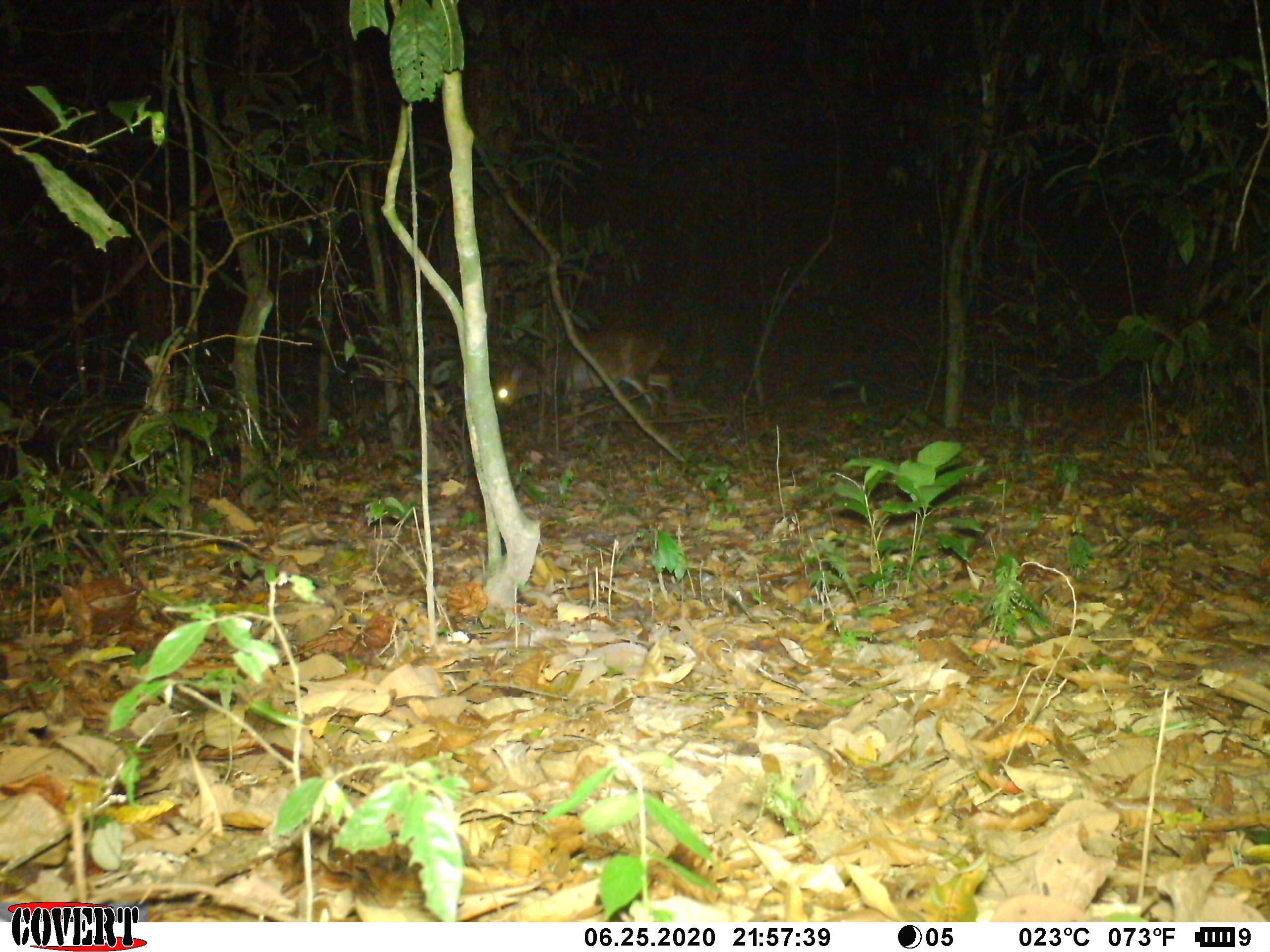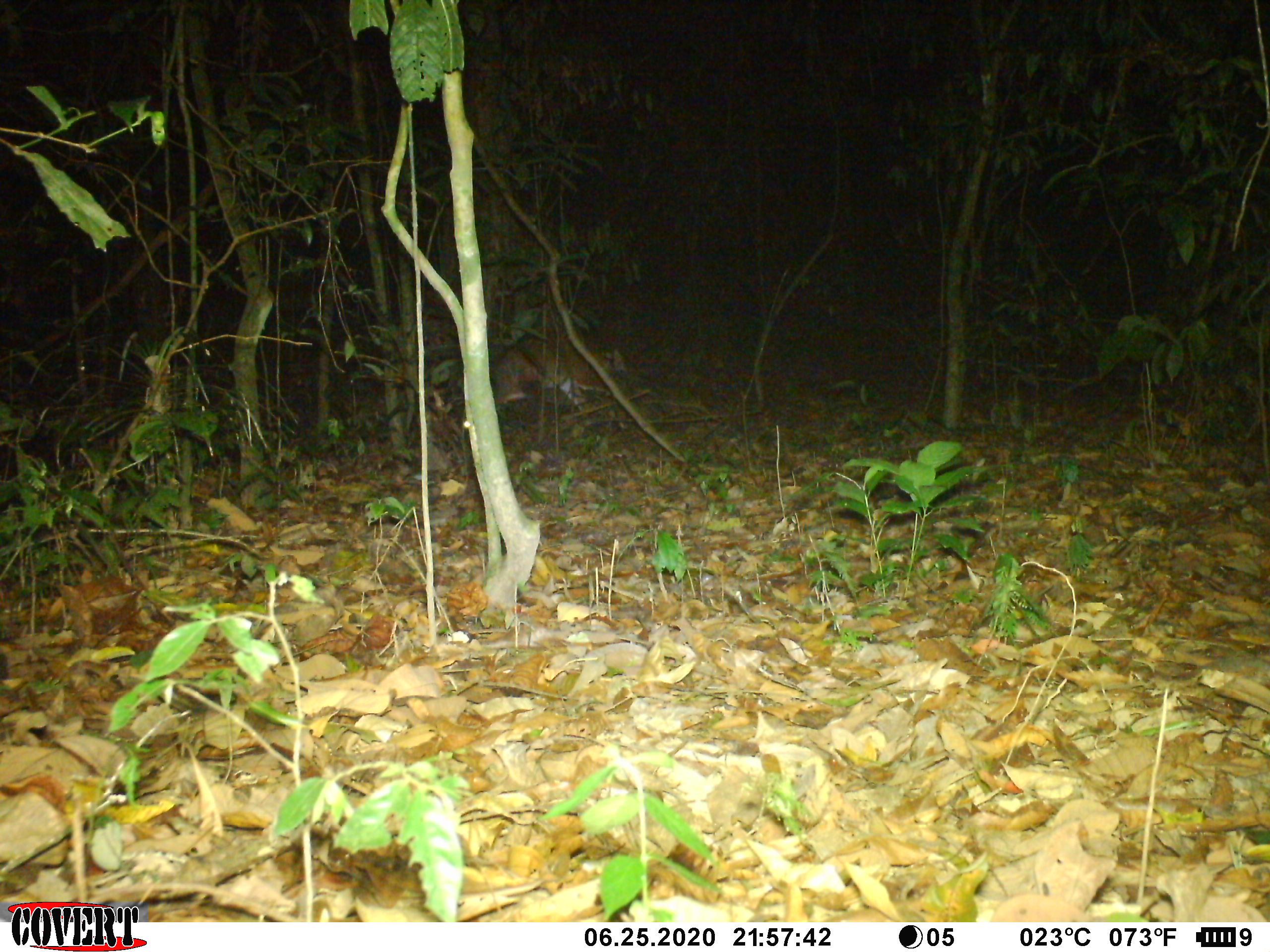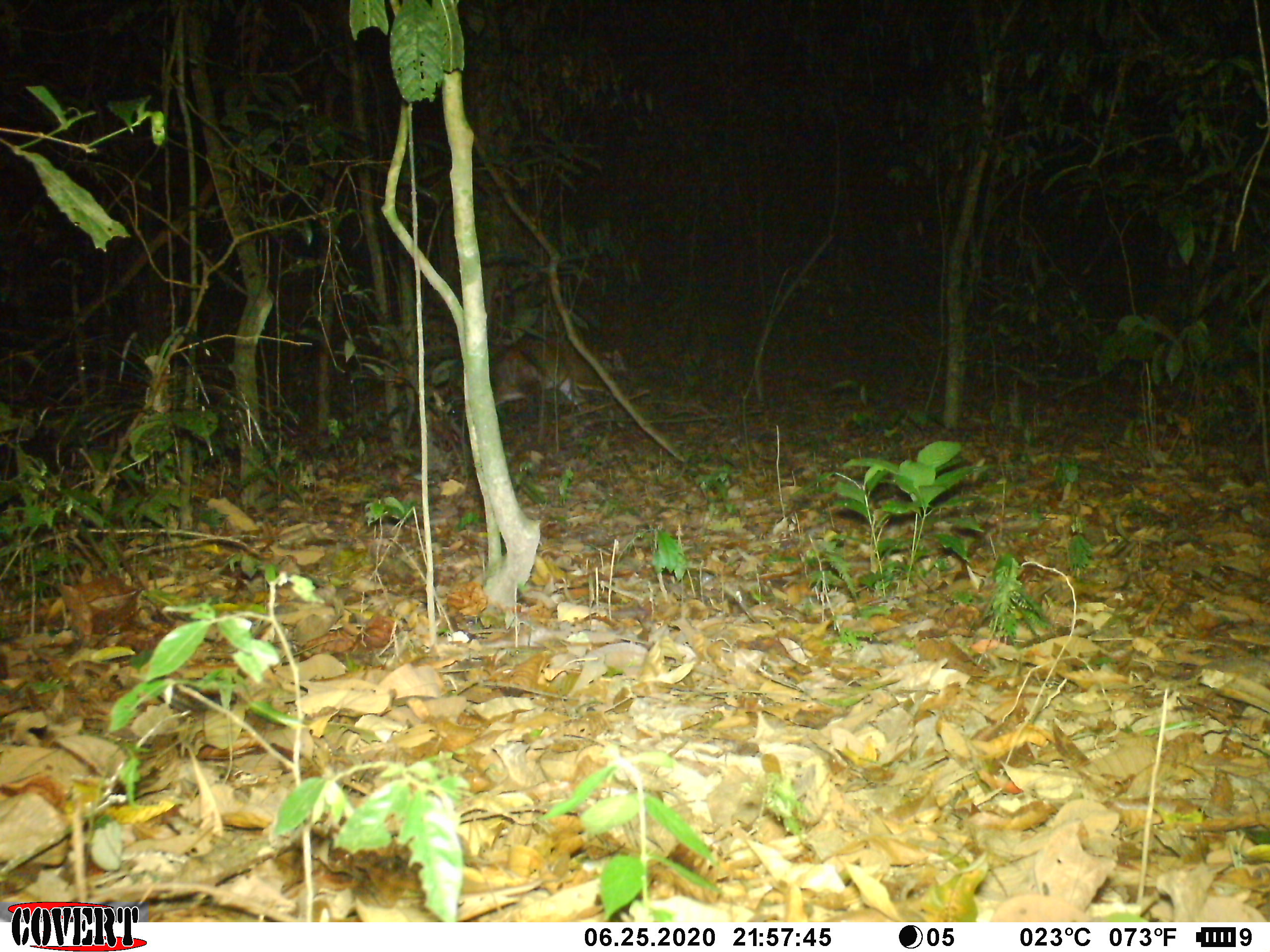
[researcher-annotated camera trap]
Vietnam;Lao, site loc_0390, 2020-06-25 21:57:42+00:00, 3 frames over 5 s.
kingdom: Animalia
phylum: Chordata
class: Mammalia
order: Artiodactyla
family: Cervidae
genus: Muntiacus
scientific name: Muntiacus vuquangensis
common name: large-antlered muntjac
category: large antlered muntjac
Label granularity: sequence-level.